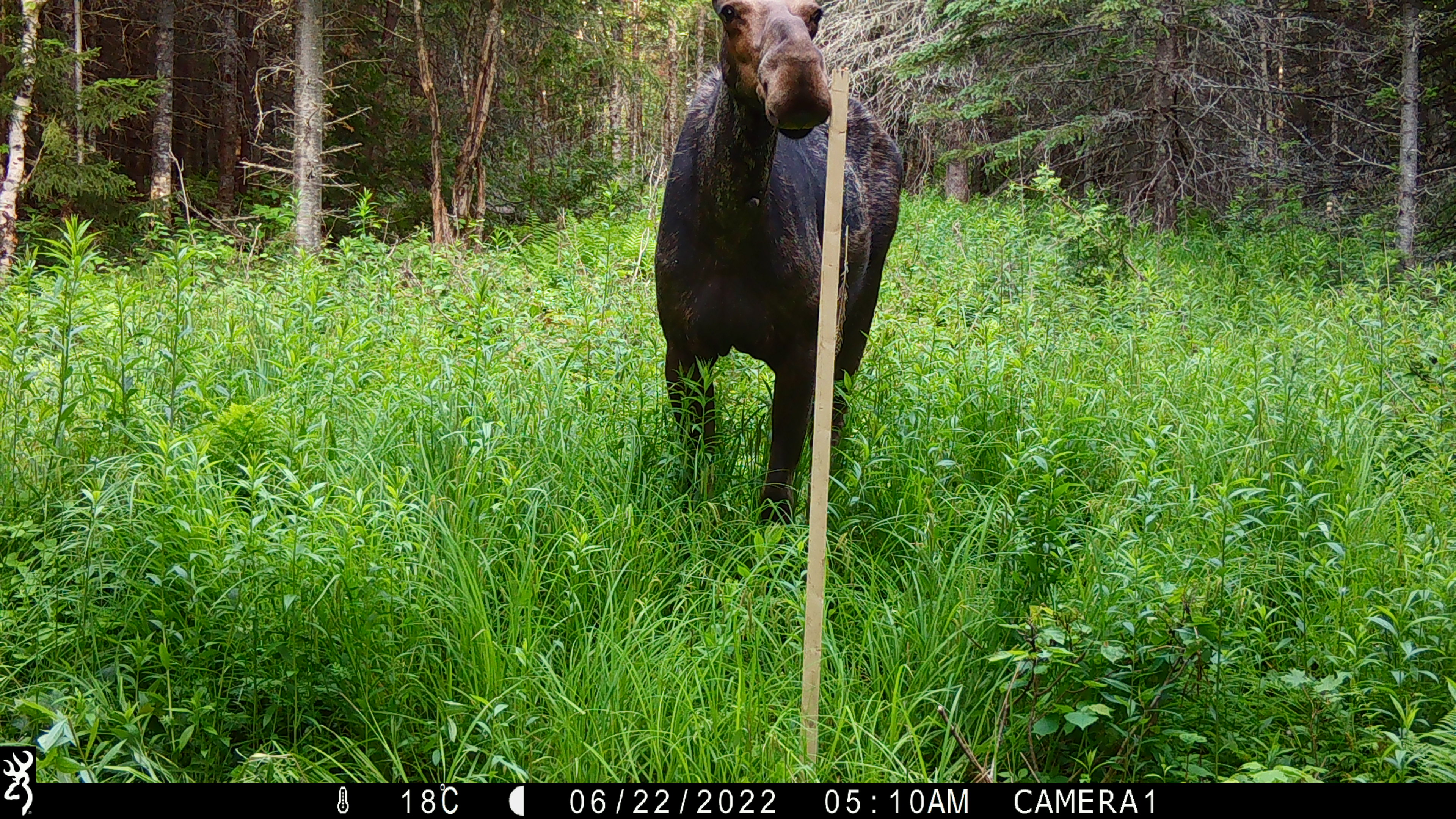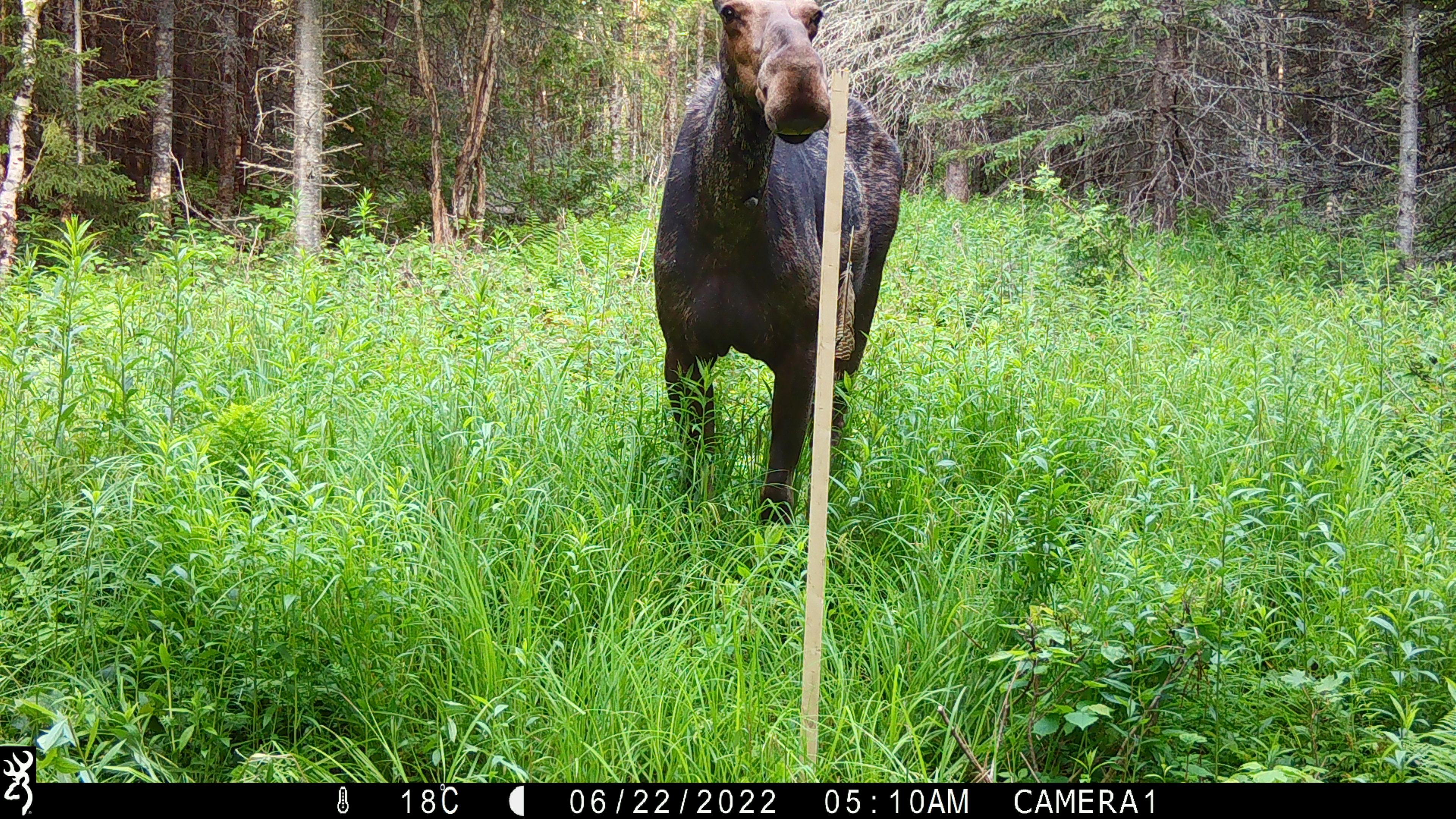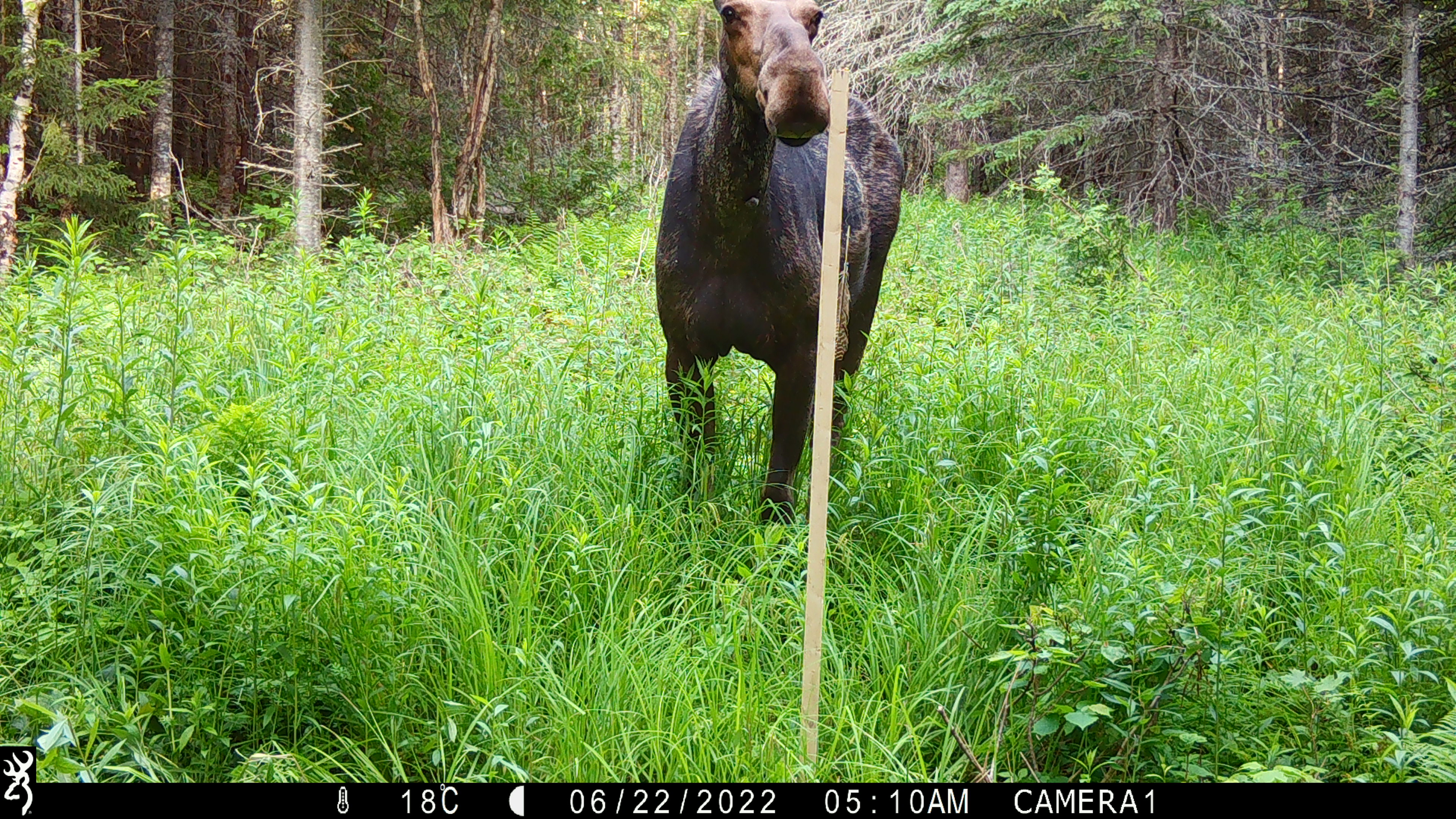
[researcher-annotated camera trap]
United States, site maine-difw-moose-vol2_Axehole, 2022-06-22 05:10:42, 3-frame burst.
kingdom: Animalia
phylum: Chordata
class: Mammalia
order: Artiodactyla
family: Cervidae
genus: Alces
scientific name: Alces alces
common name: moose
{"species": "moose (Alces alces)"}